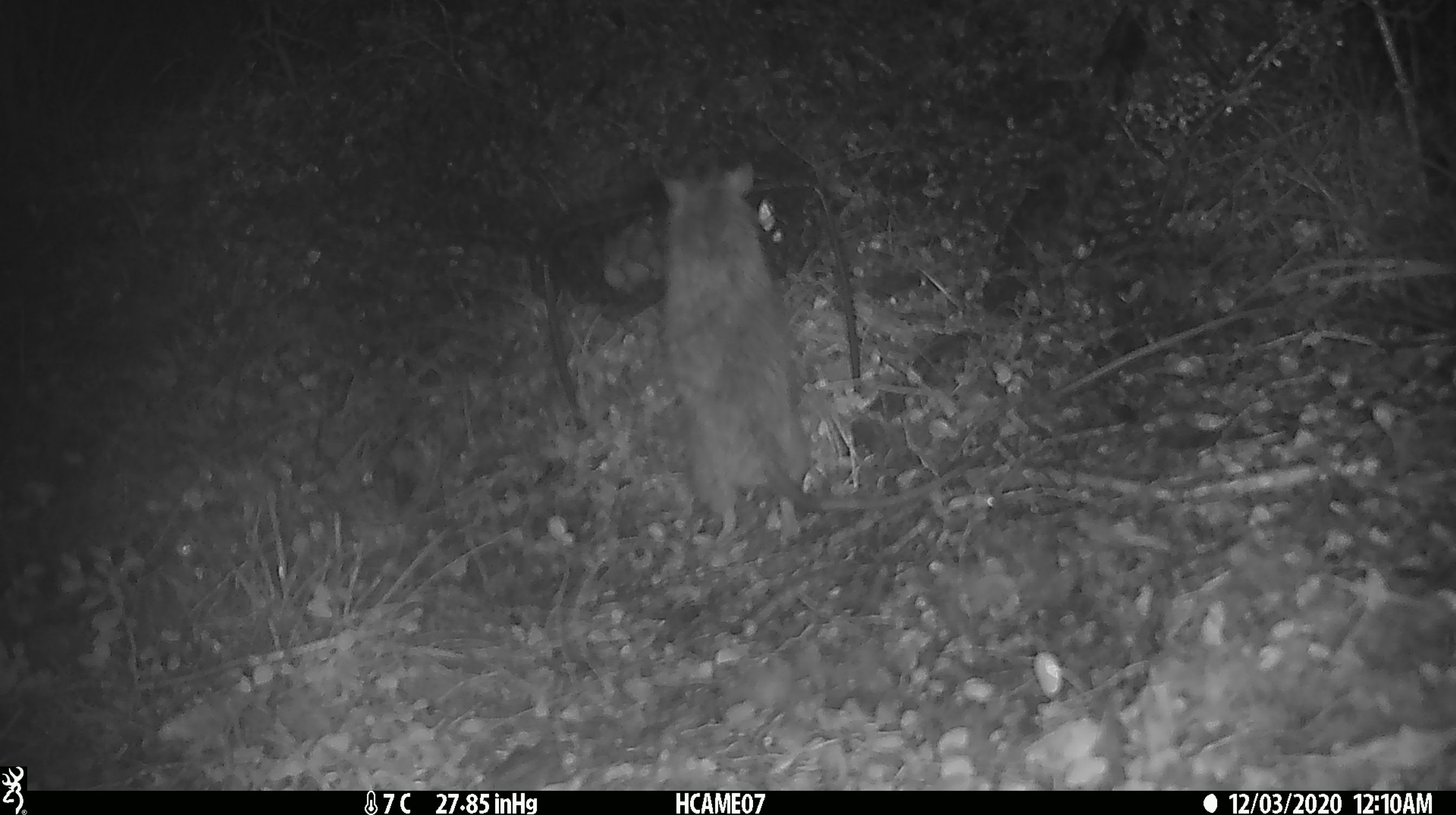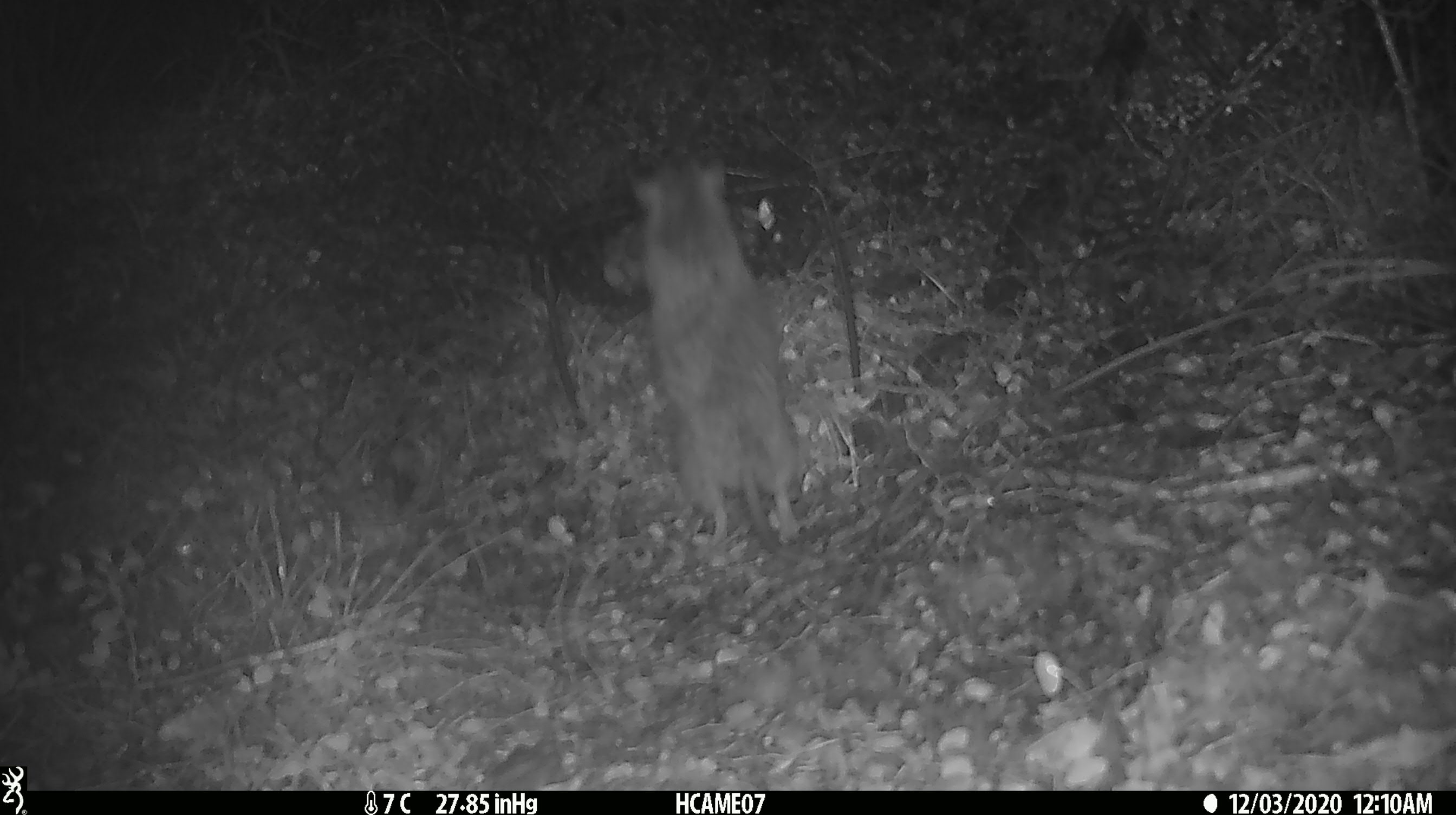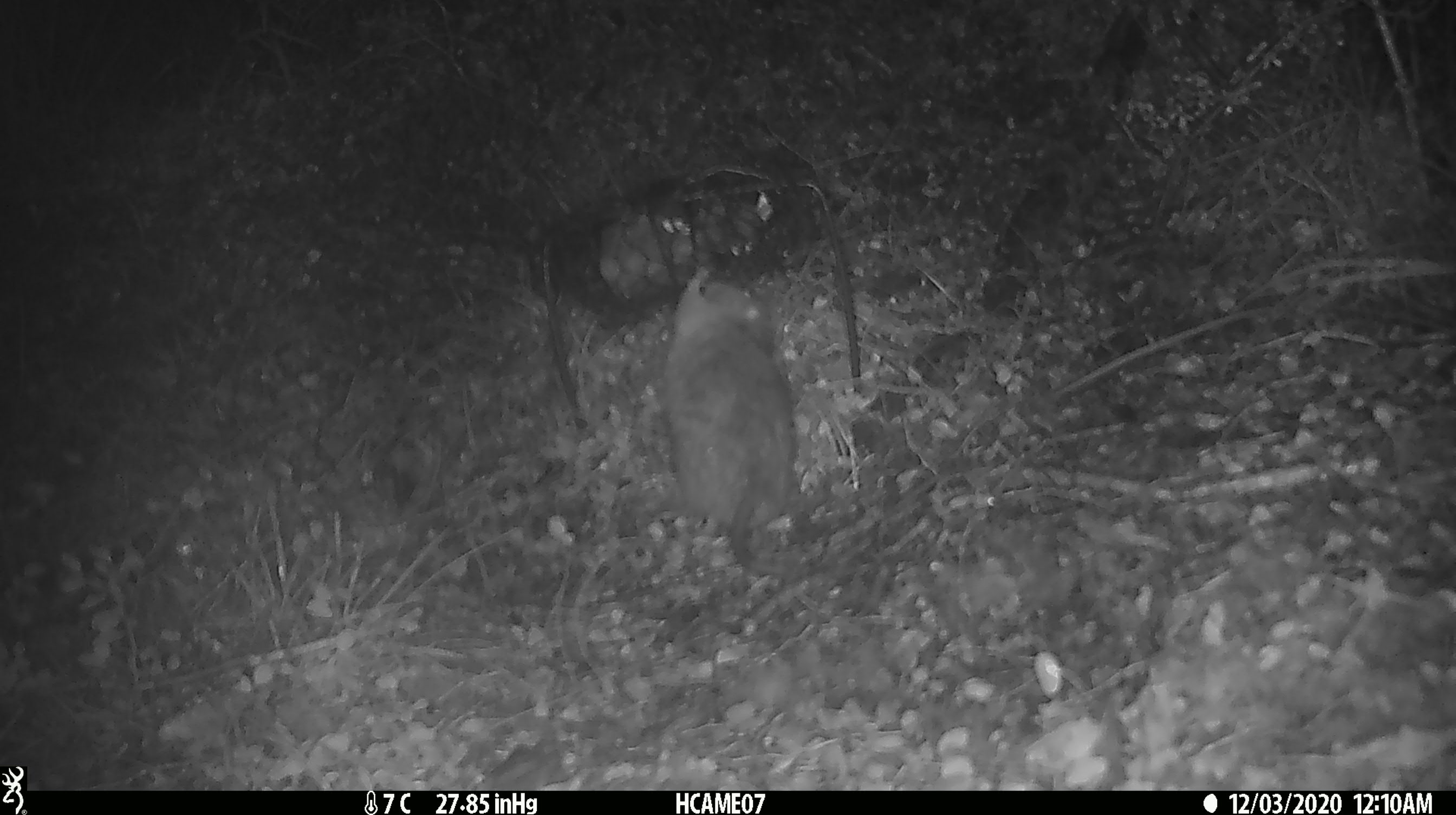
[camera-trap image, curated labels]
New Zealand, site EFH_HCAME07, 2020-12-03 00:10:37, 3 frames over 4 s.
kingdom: Animalia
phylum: Chordata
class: Mammalia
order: Rodentia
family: Muridae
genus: Rattus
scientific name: Rattus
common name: rat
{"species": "rat (Rattus)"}